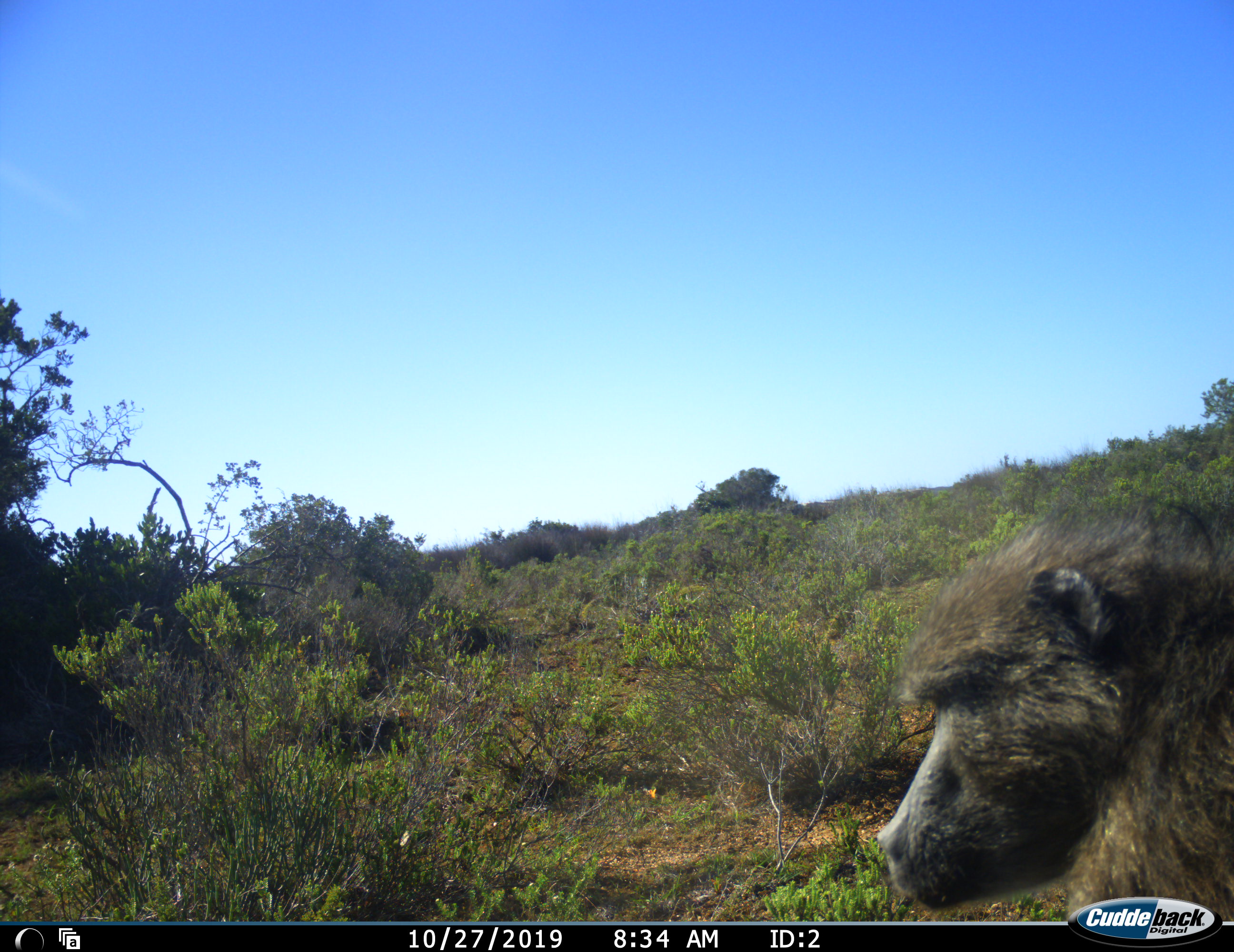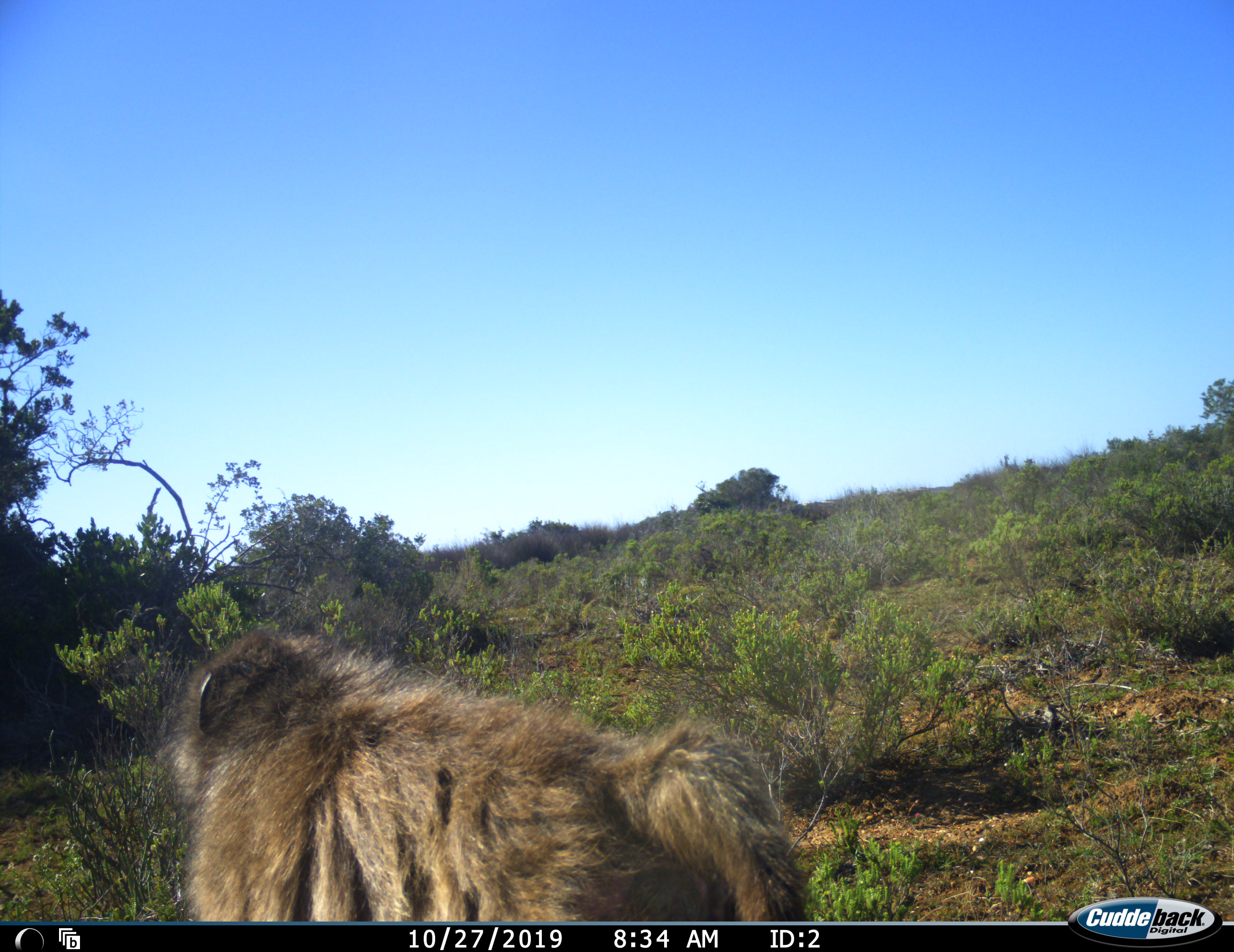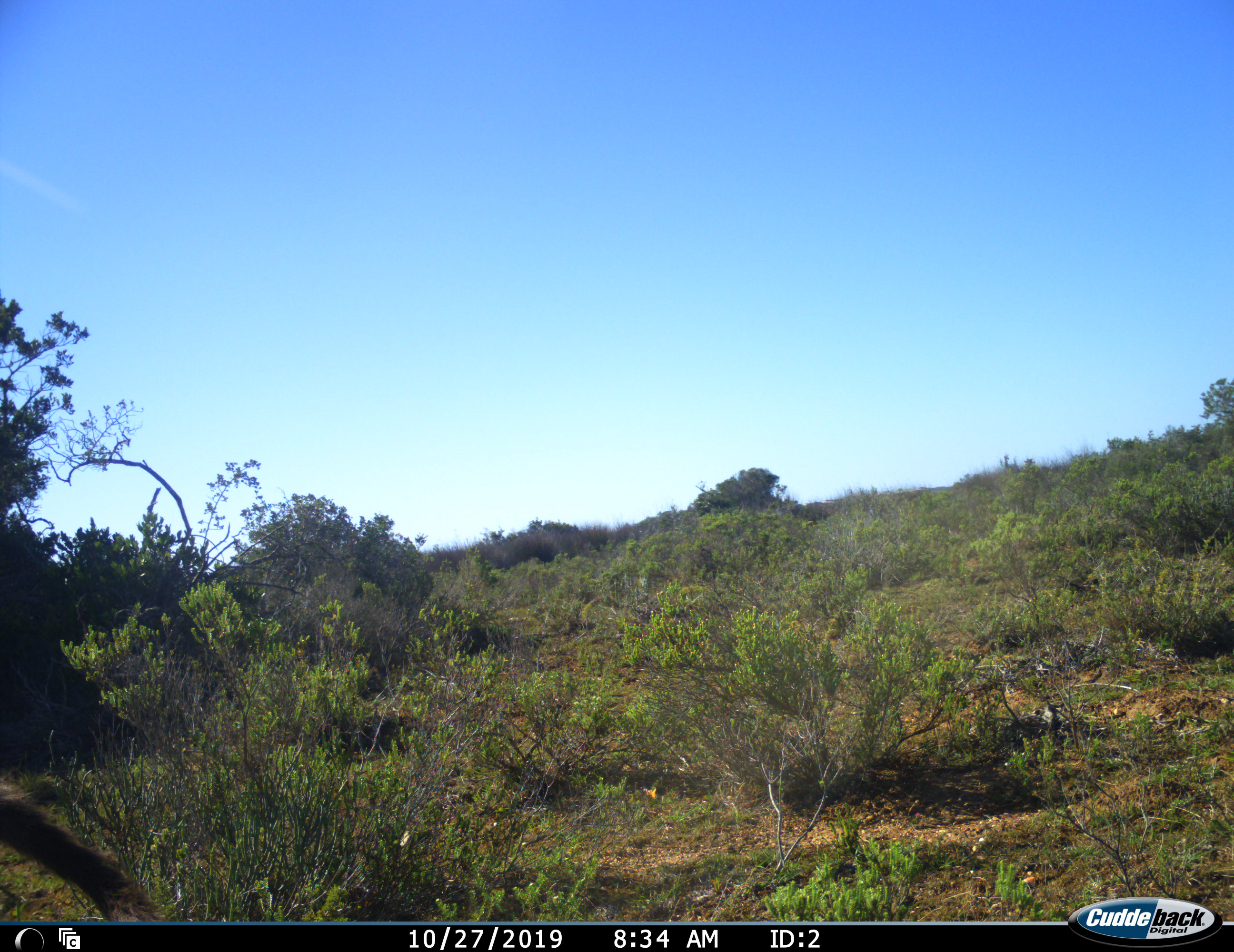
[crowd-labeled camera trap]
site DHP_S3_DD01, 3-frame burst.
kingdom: Animalia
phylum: Chordata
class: Mammalia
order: Primates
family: Cercopithecidae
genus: Papio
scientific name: Papio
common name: baboon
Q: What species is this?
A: Baboon (Papio).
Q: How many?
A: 1.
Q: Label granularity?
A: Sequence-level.